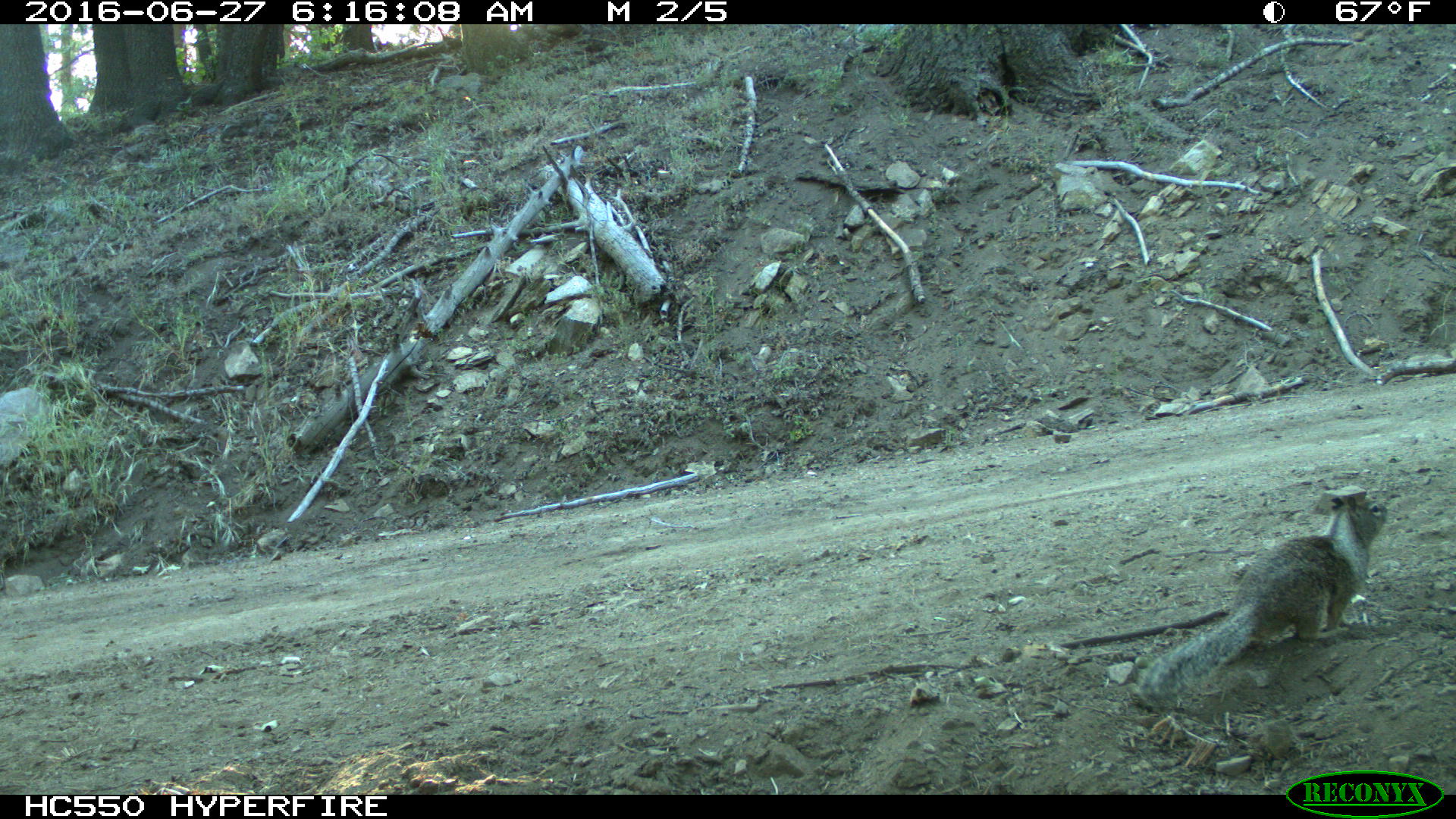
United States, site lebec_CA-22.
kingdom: Animalia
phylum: Chordata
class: Mammalia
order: Rodentia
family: Sciuridae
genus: Otospermophilus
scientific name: Otospermophilus beecheyi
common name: california ground squirrel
Otospermophilus beecheyi (california ground squirrel).